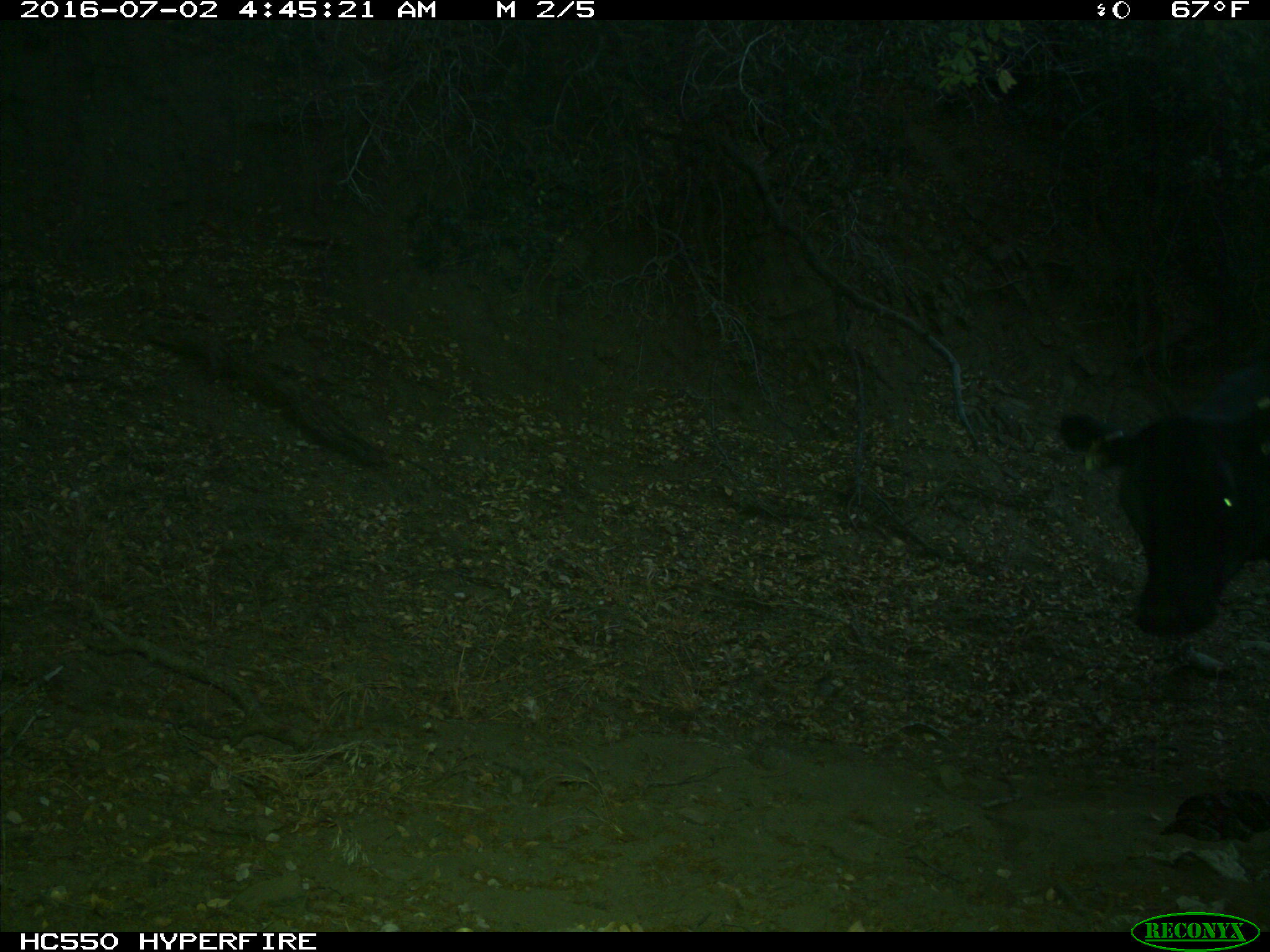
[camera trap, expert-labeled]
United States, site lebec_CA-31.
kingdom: Animalia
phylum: Chordata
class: Mammalia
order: Artiodactyla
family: Bovidae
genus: Bos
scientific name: Bos taurus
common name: domestic cow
Bos taurus (domestic cow).